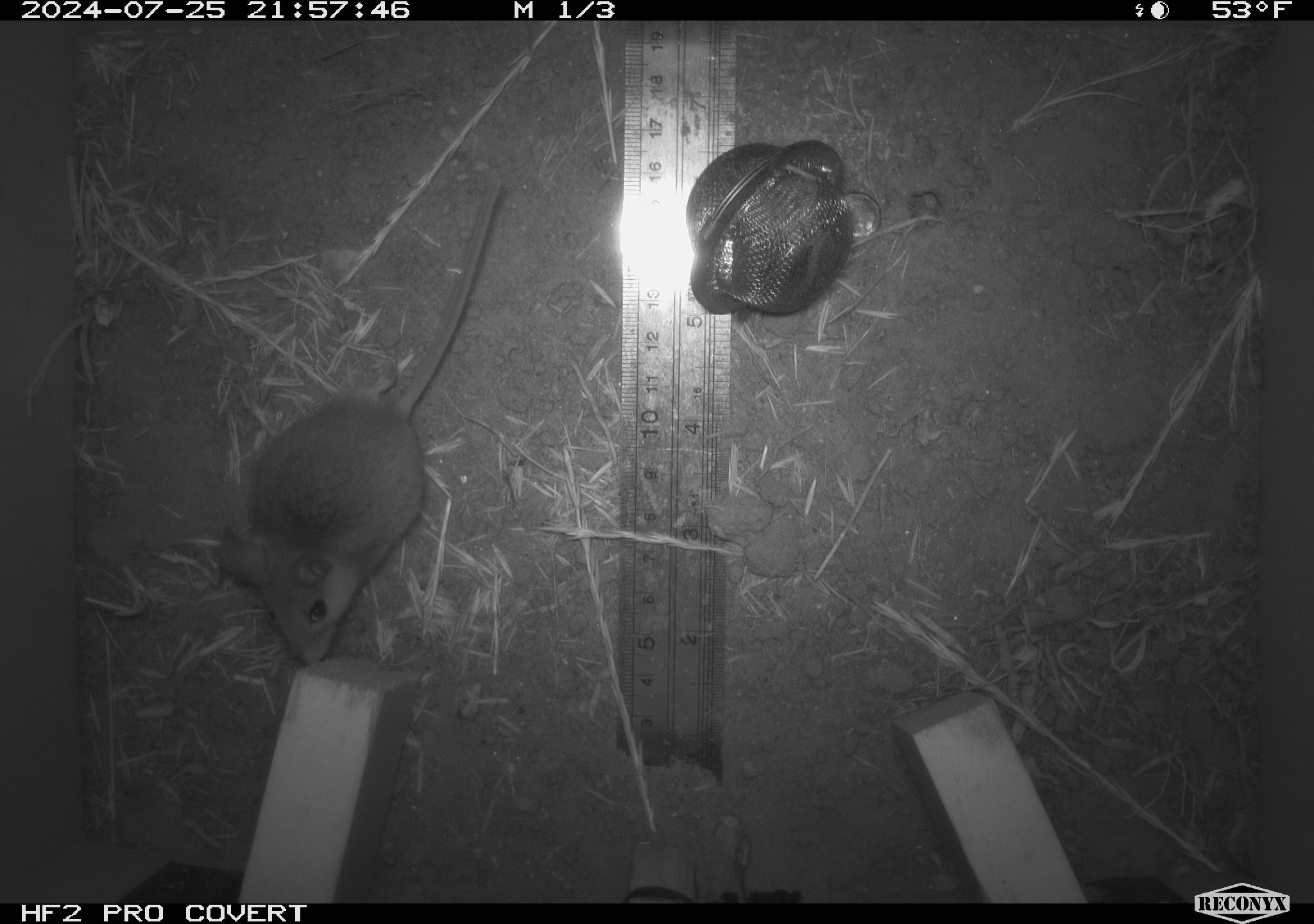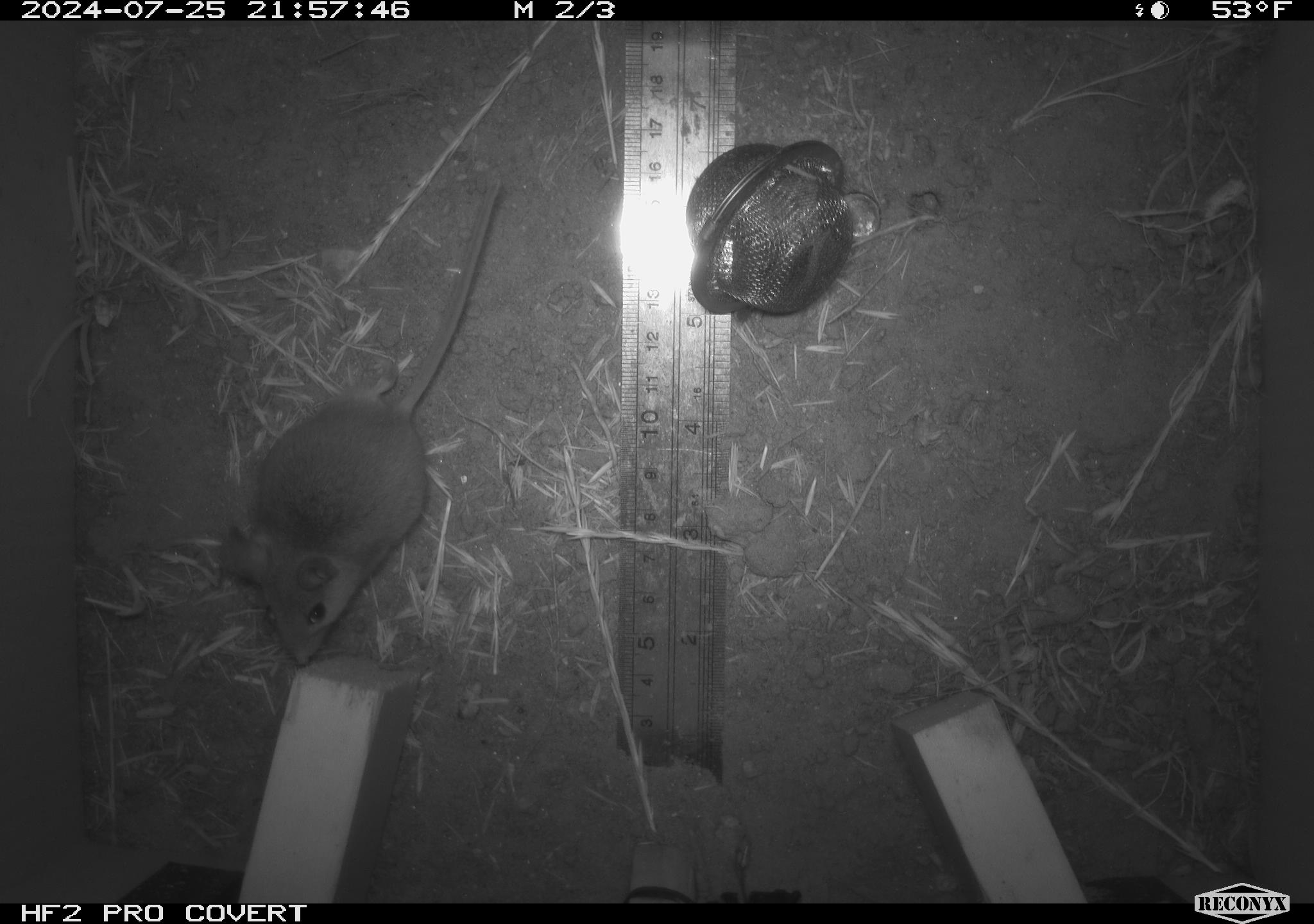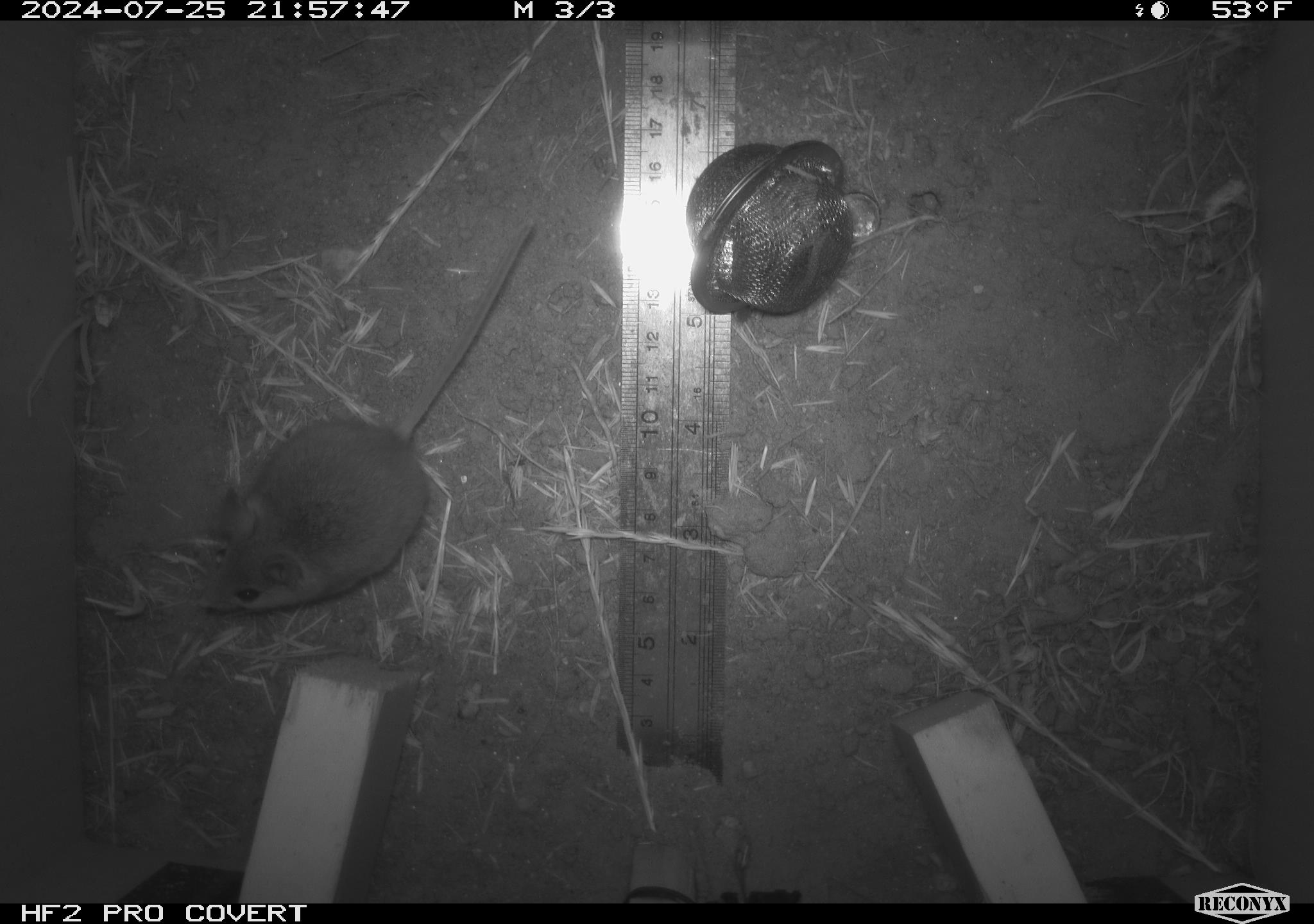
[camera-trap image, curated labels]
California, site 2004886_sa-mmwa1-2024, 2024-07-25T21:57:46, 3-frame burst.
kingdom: Animalia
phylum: Chordata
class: Mammalia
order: Rodentia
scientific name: Rodentia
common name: mouse species